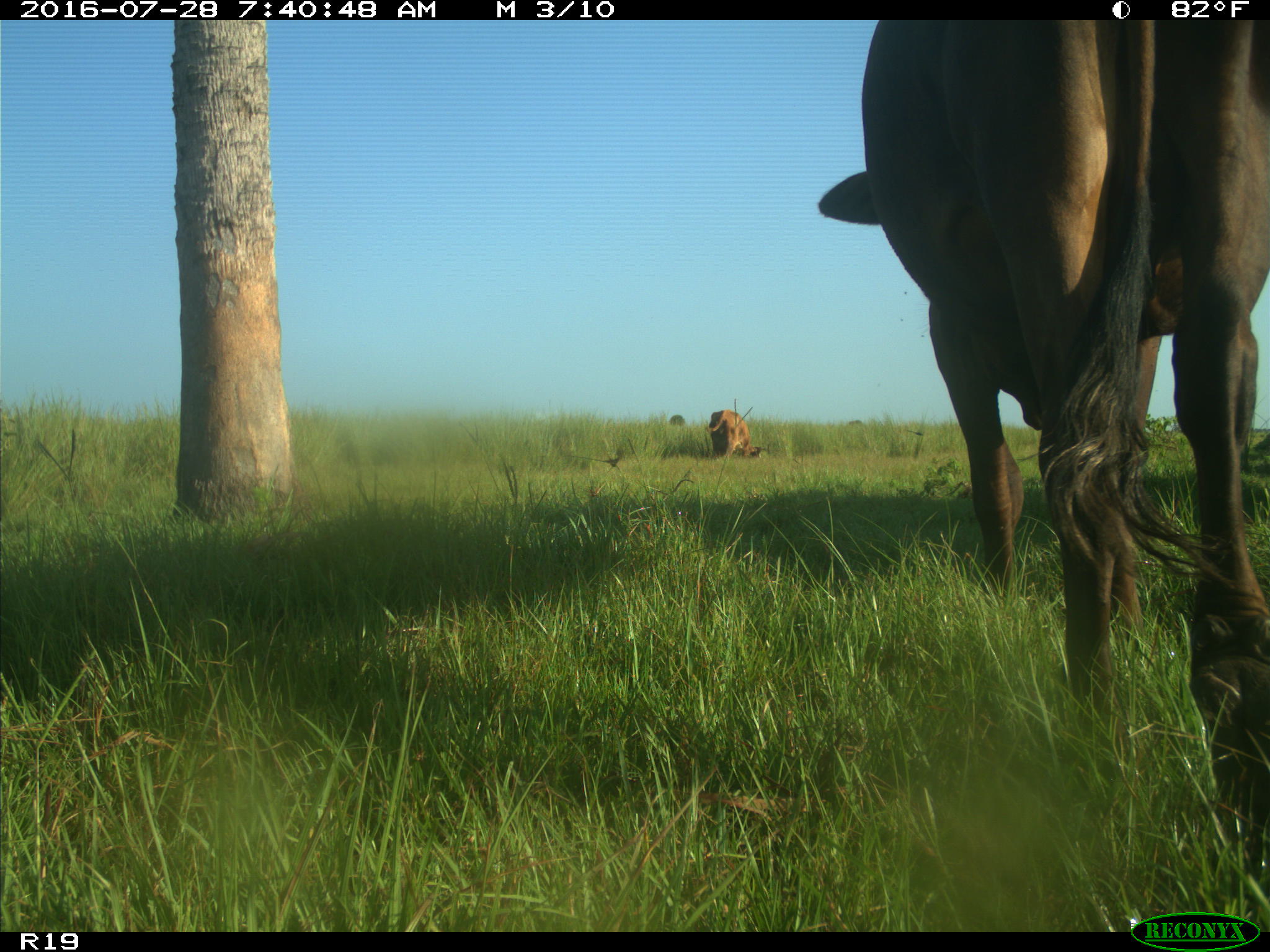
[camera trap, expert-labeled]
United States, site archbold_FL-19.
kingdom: Animalia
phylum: Chordata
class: Mammalia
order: Artiodactyla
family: Bovidae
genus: Bos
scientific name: Bos taurus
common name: domestic cow